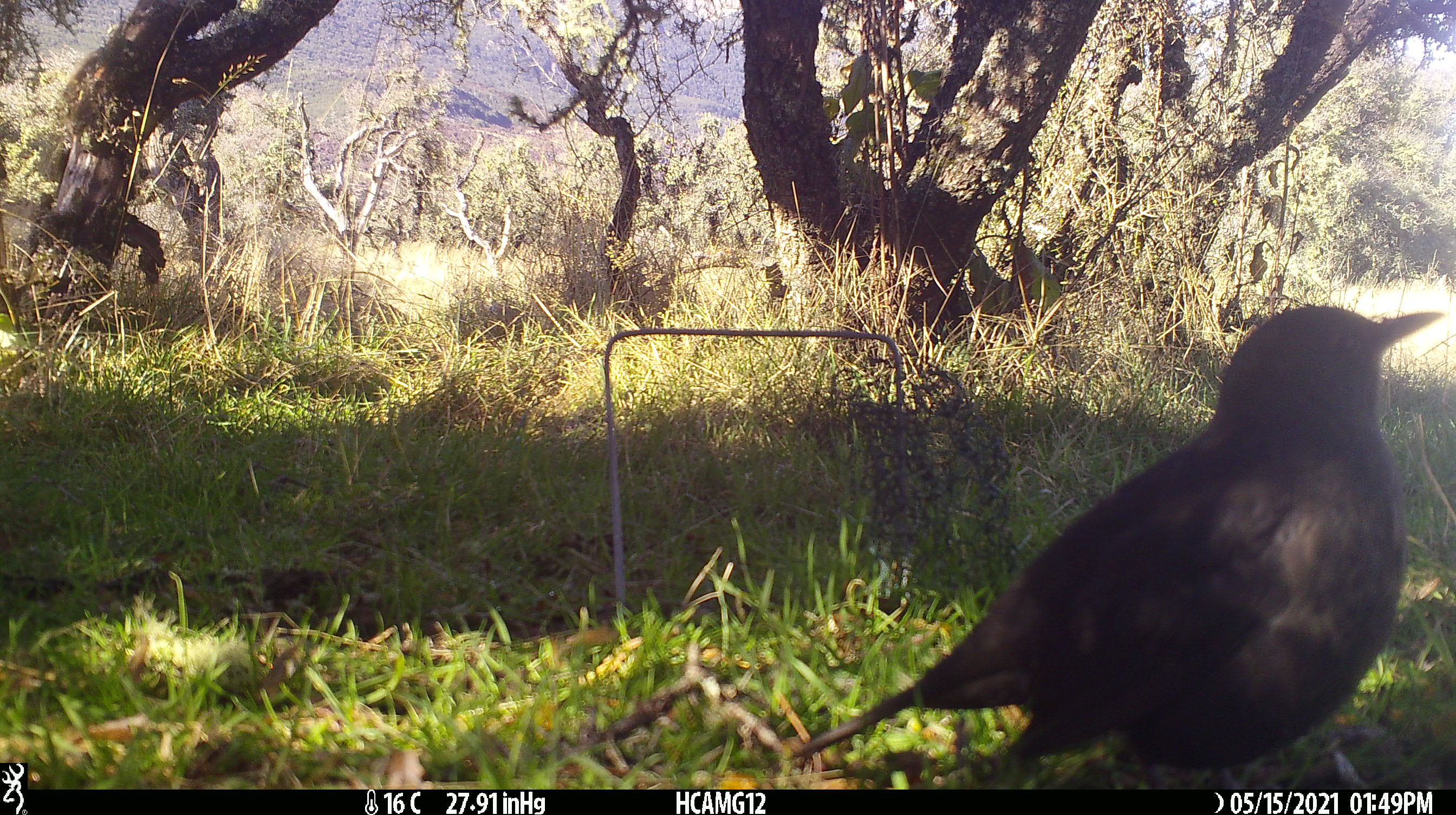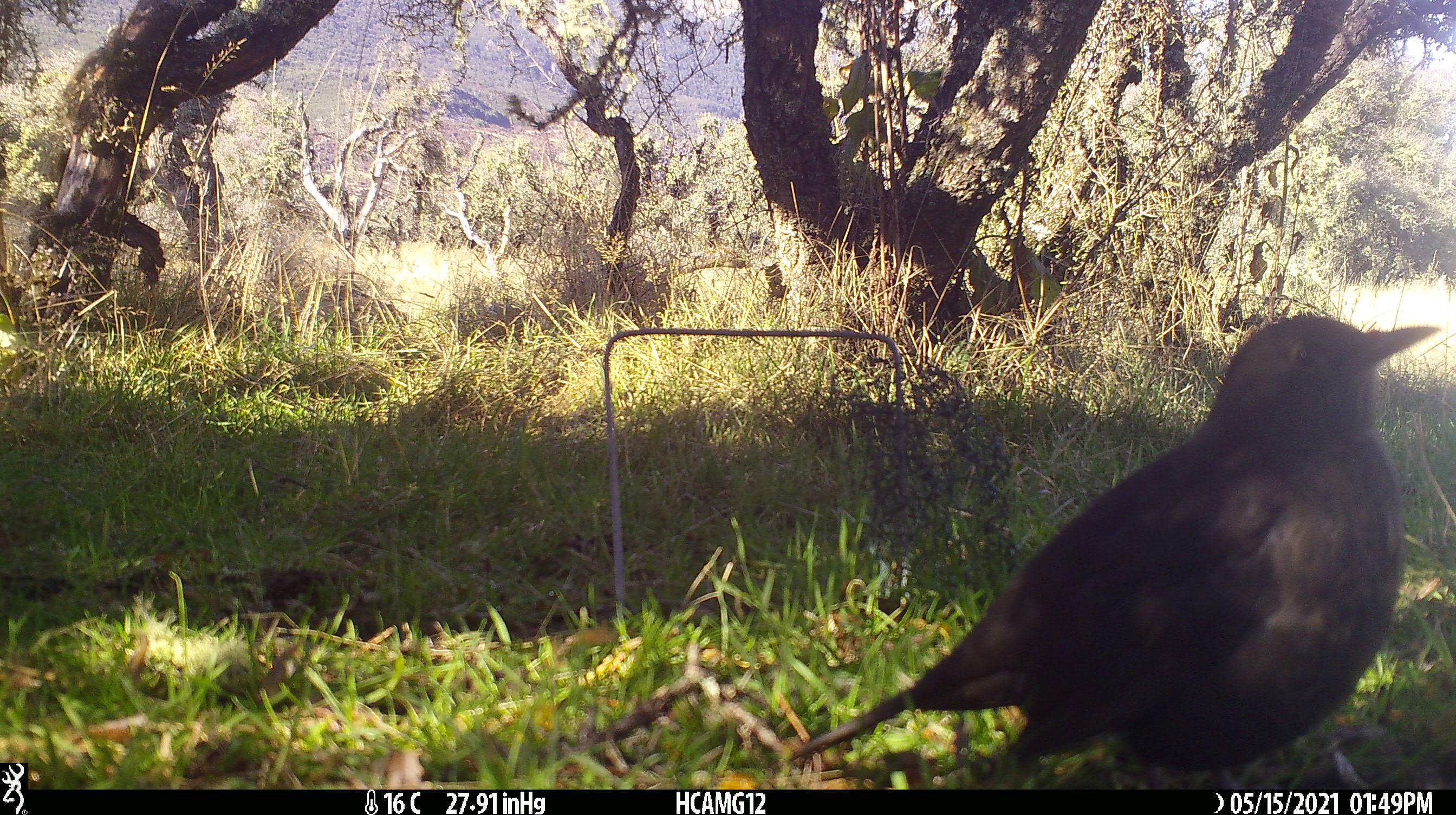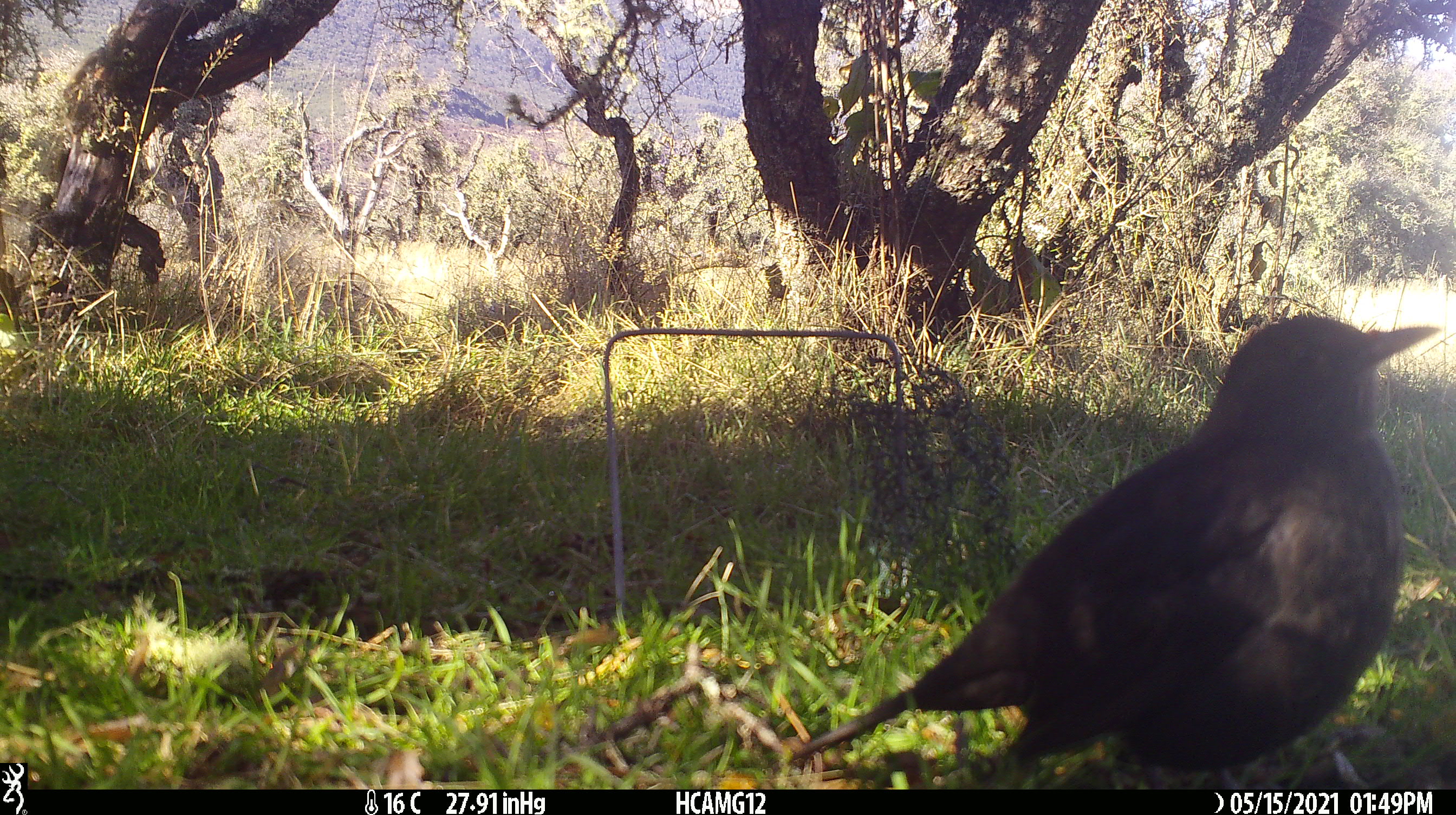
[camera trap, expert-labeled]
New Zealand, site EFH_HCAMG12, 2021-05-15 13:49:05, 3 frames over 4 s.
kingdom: Animalia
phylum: Chordata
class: Aves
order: Passeriformes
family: Turdidae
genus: Turdus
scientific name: Turdus merula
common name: eurasian blackbird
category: blackbird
Blackbird (eurasian blackbird) (Turdus merula).